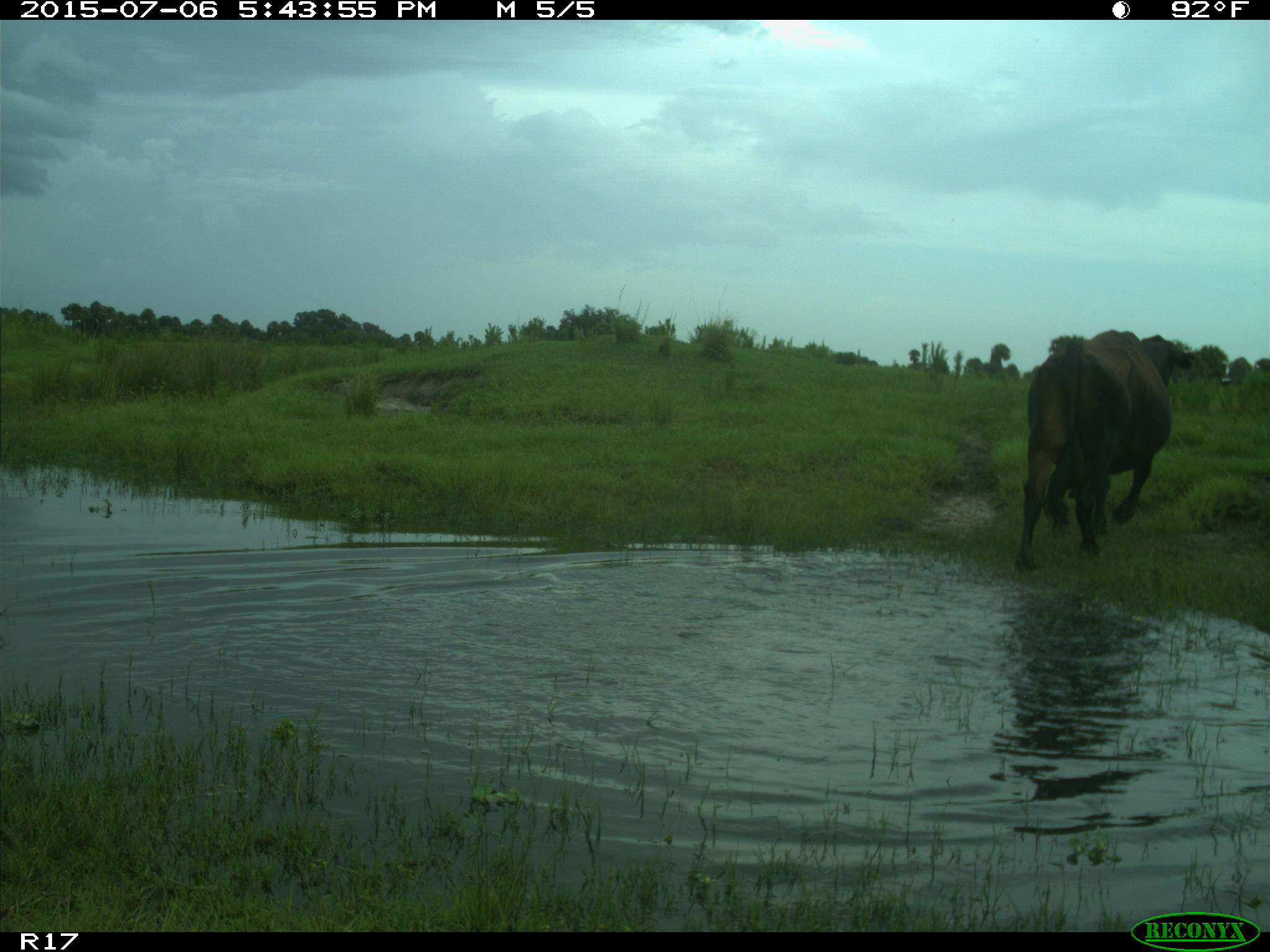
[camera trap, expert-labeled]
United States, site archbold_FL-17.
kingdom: Animalia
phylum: Chordata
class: Mammalia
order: Artiodactyla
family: Bovidae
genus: Bos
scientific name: Bos taurus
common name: domestic cow